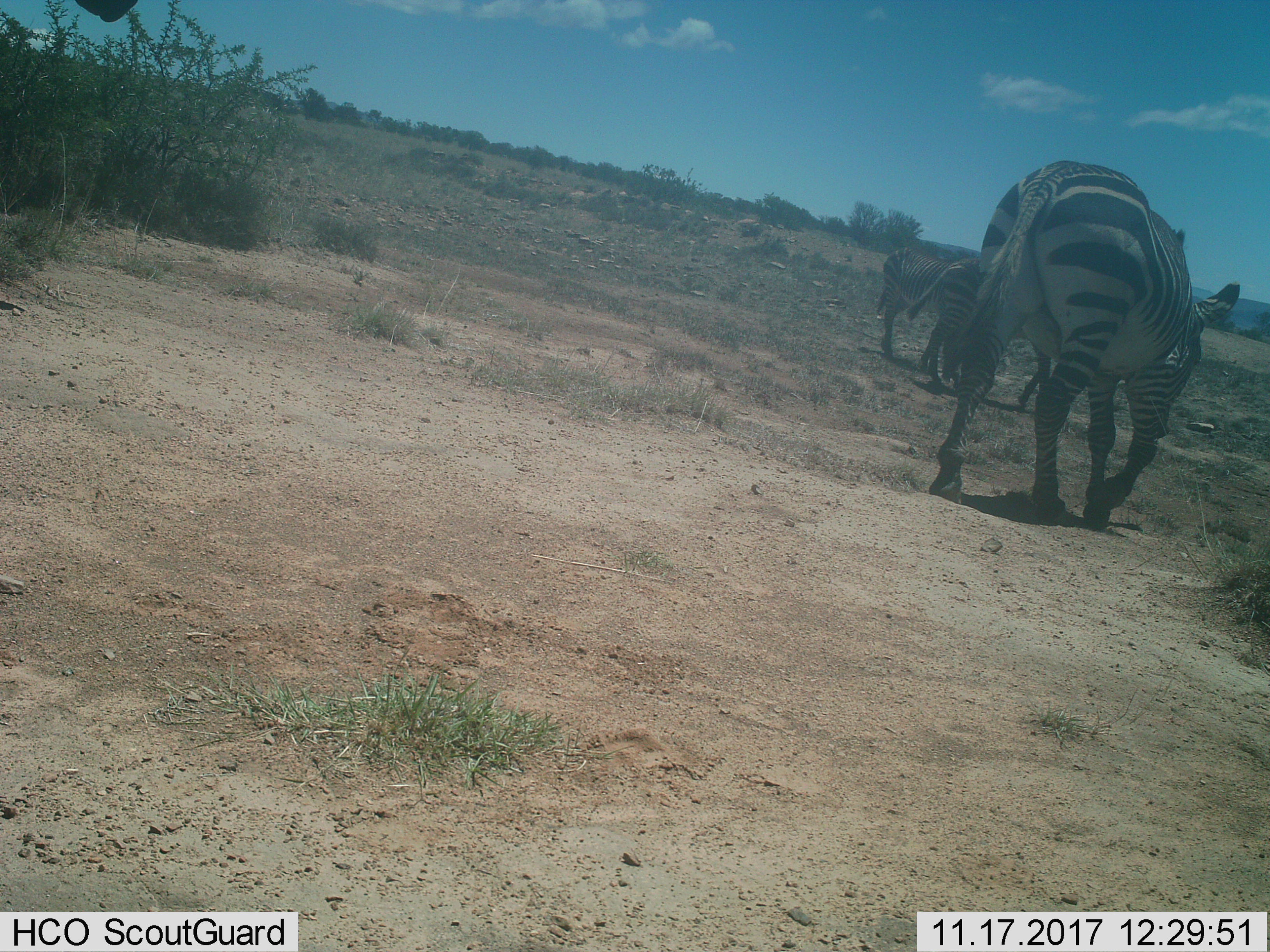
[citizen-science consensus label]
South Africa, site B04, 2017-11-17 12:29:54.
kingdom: Animalia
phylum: Chordata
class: Mammalia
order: Perissodactyla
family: Equidae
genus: Equus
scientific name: Equus zebra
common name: mountain zebra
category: zebramountain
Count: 3.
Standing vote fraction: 80%.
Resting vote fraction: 20%.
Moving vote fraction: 20%.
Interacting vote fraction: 20%.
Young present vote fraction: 20%.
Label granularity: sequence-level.